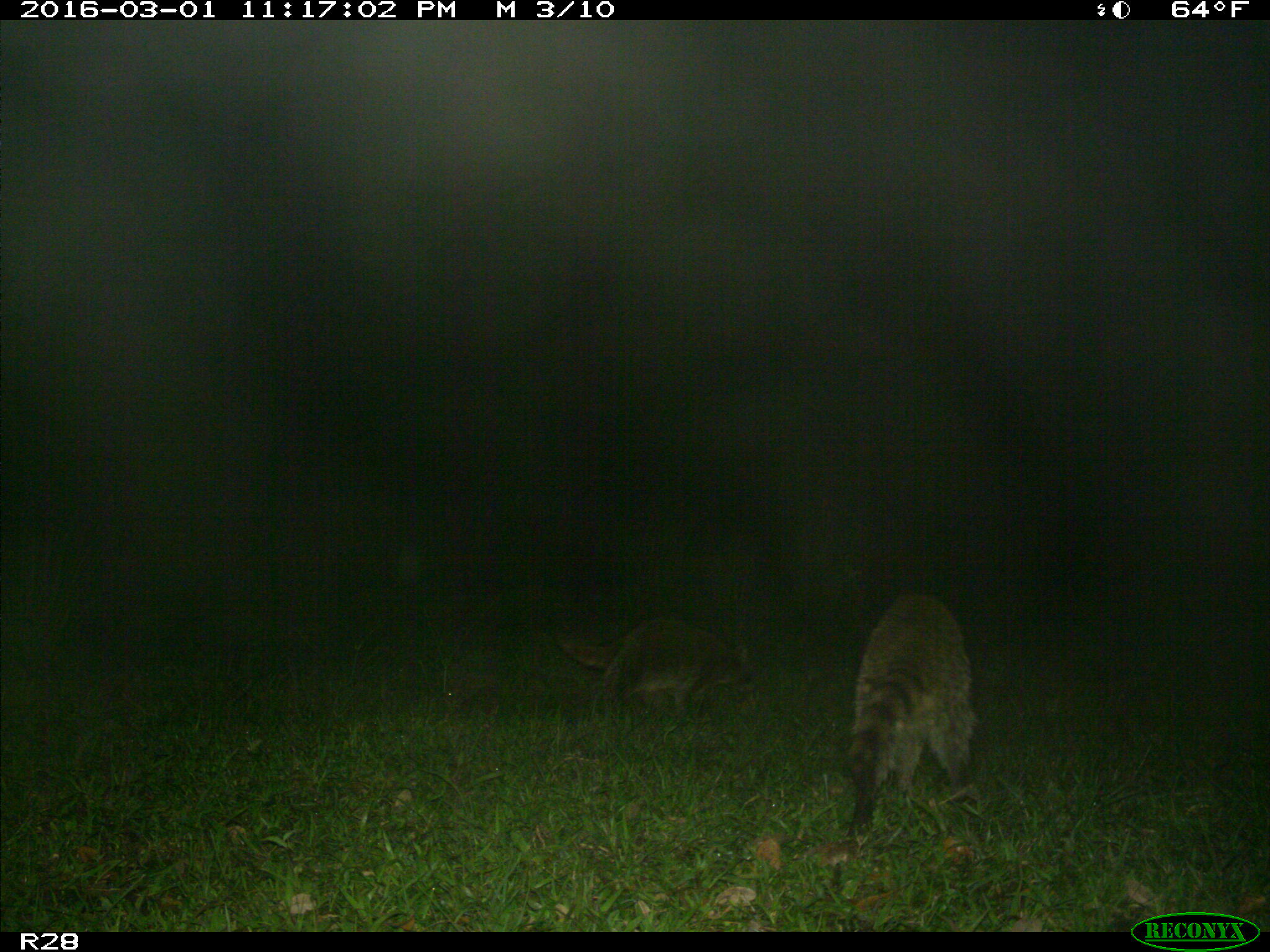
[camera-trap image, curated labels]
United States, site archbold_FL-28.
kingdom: Animalia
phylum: Chordata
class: Mammalia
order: Carnivora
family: Procyonidae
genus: Procyon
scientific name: Procyon lotor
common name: common raccoon